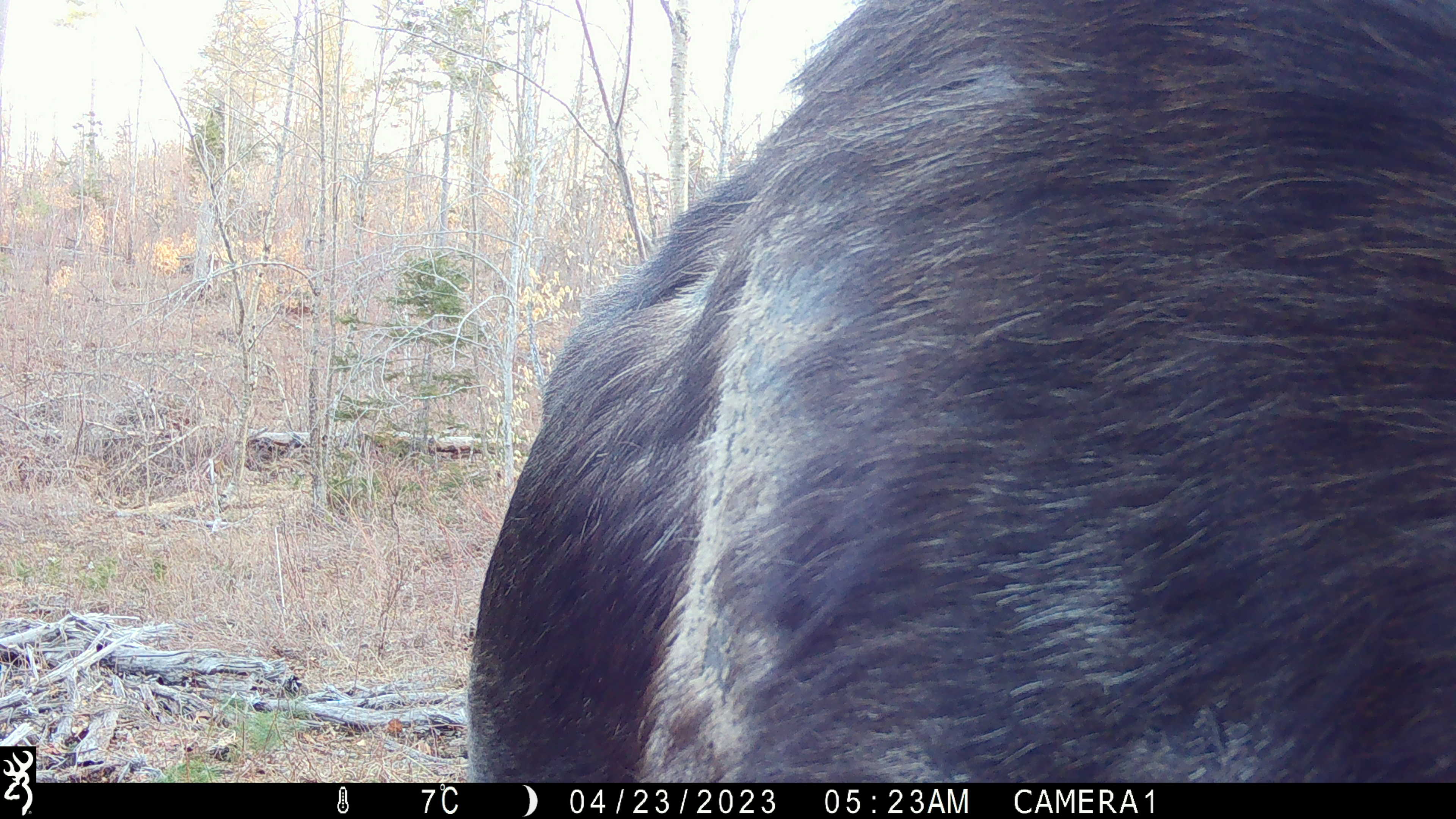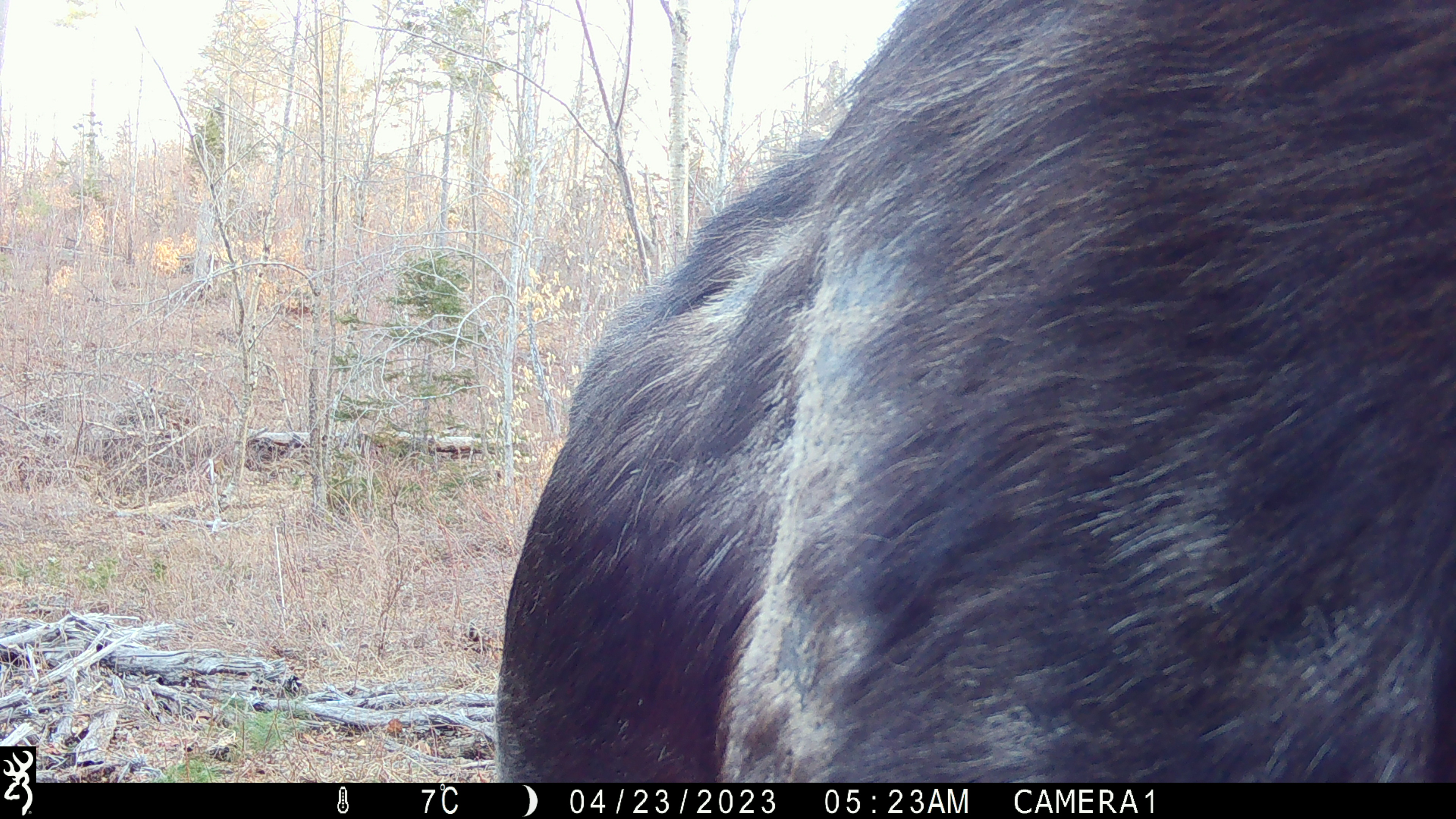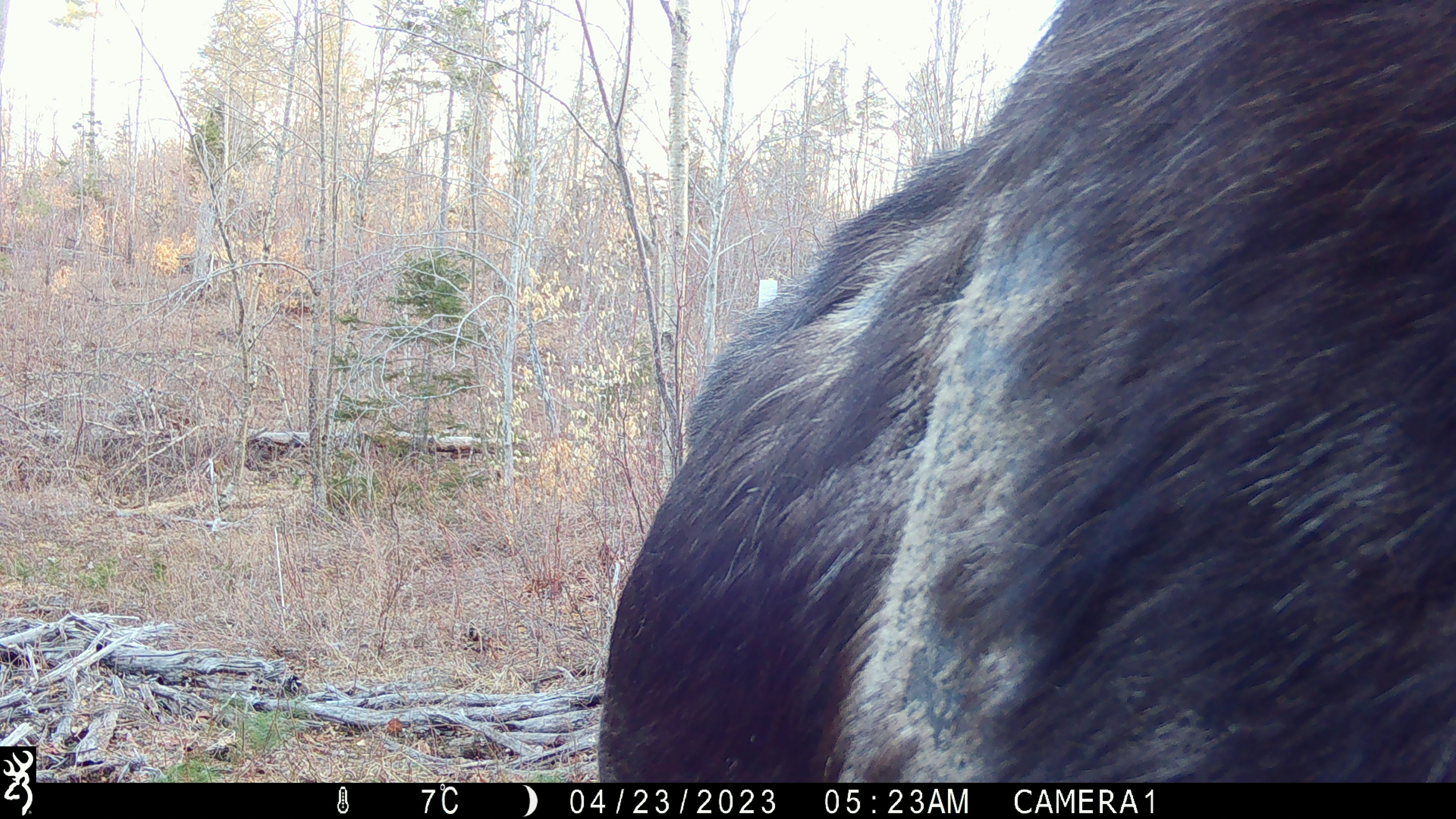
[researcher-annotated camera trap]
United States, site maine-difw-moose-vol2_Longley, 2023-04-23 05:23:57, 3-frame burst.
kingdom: Animalia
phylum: Chordata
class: Mammalia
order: Artiodactyla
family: Cervidae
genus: Alces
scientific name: Alces alces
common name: moose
Moose (Alces alces).